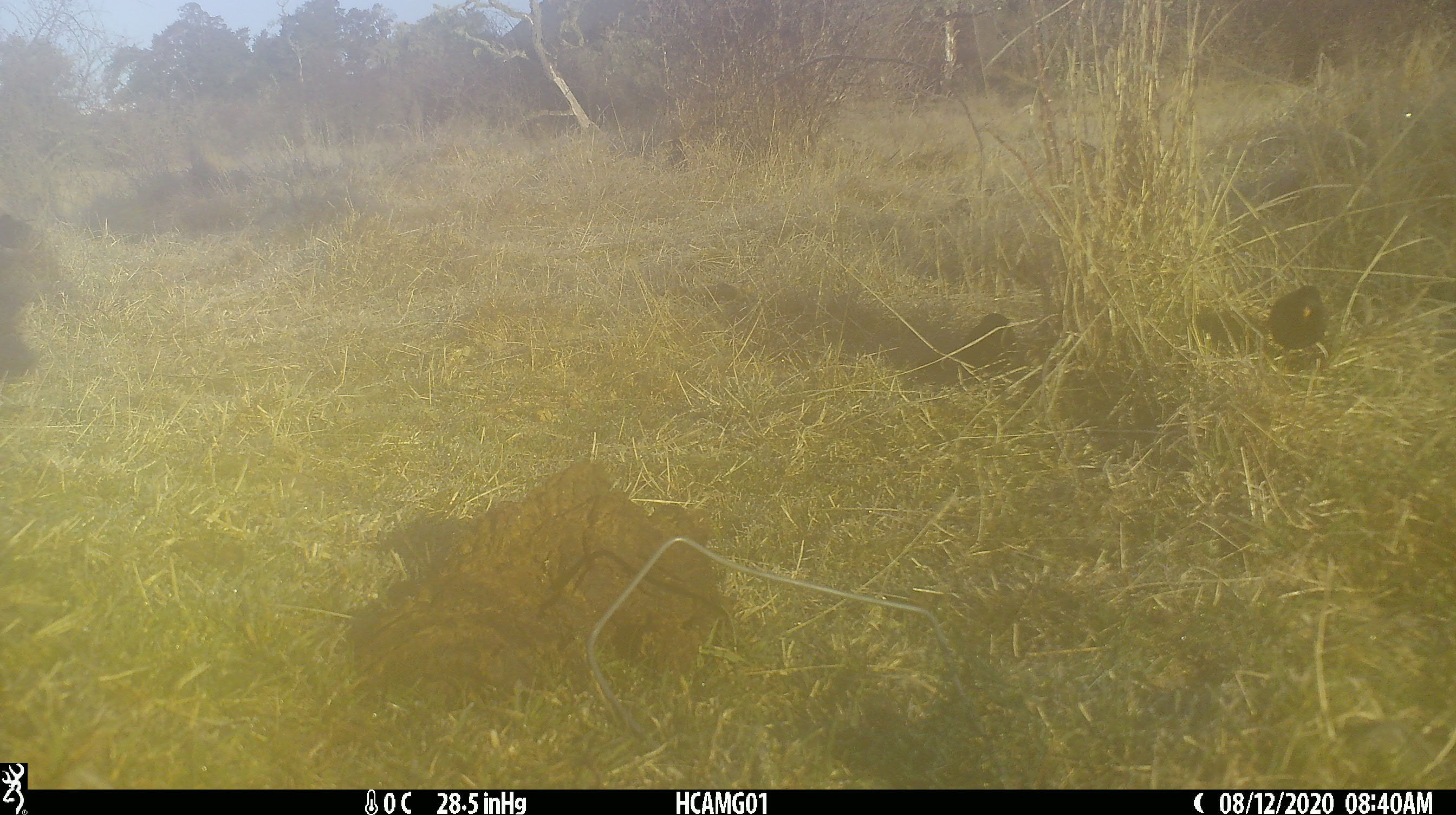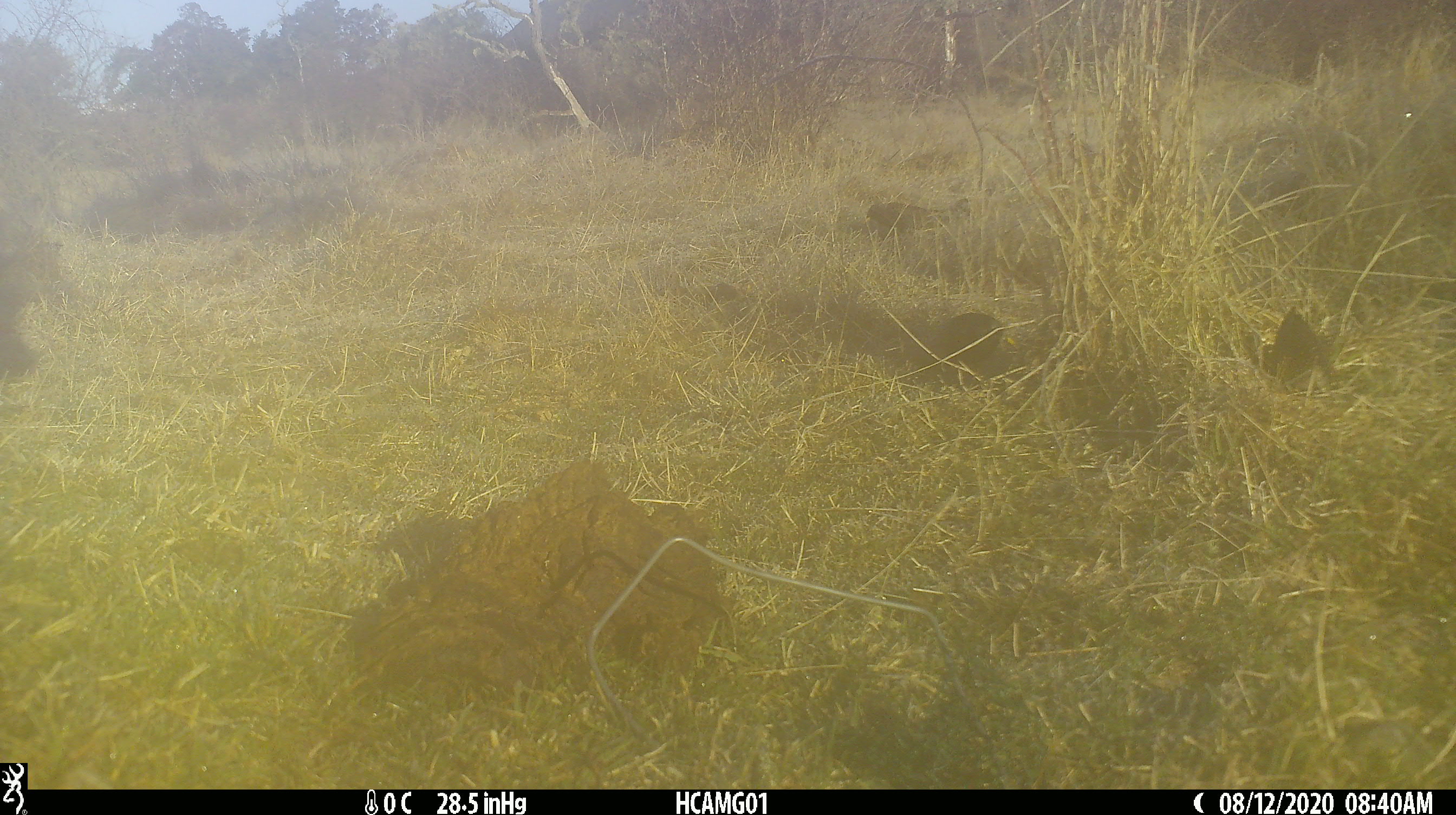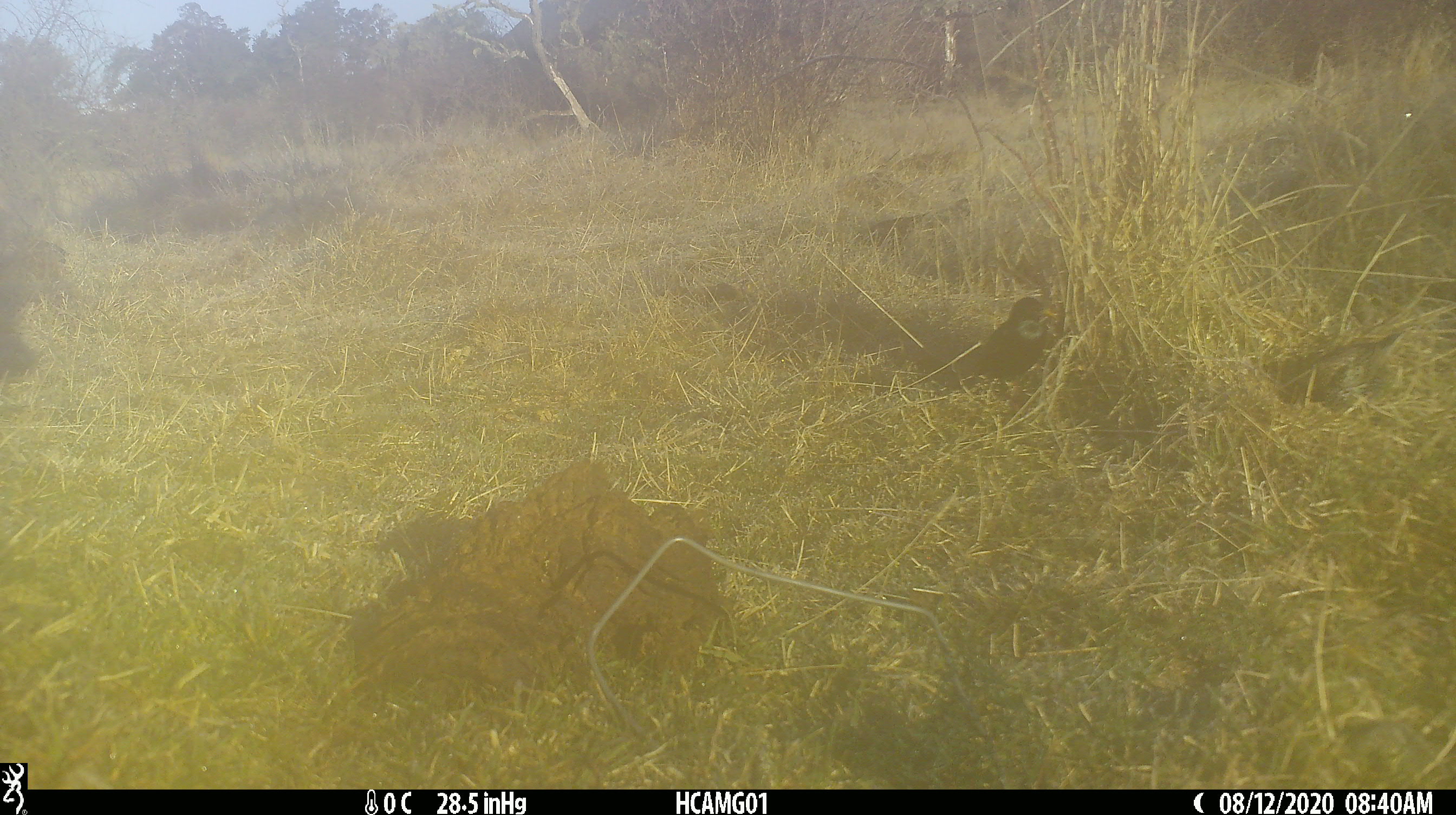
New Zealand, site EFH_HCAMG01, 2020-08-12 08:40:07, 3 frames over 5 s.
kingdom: Animalia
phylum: Chordata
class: Aves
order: Passeriformes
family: Sturnidae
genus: Sturnus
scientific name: Sturnus vulgaris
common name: european starling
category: starling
Starling (european starling) (Sturnus vulgaris).